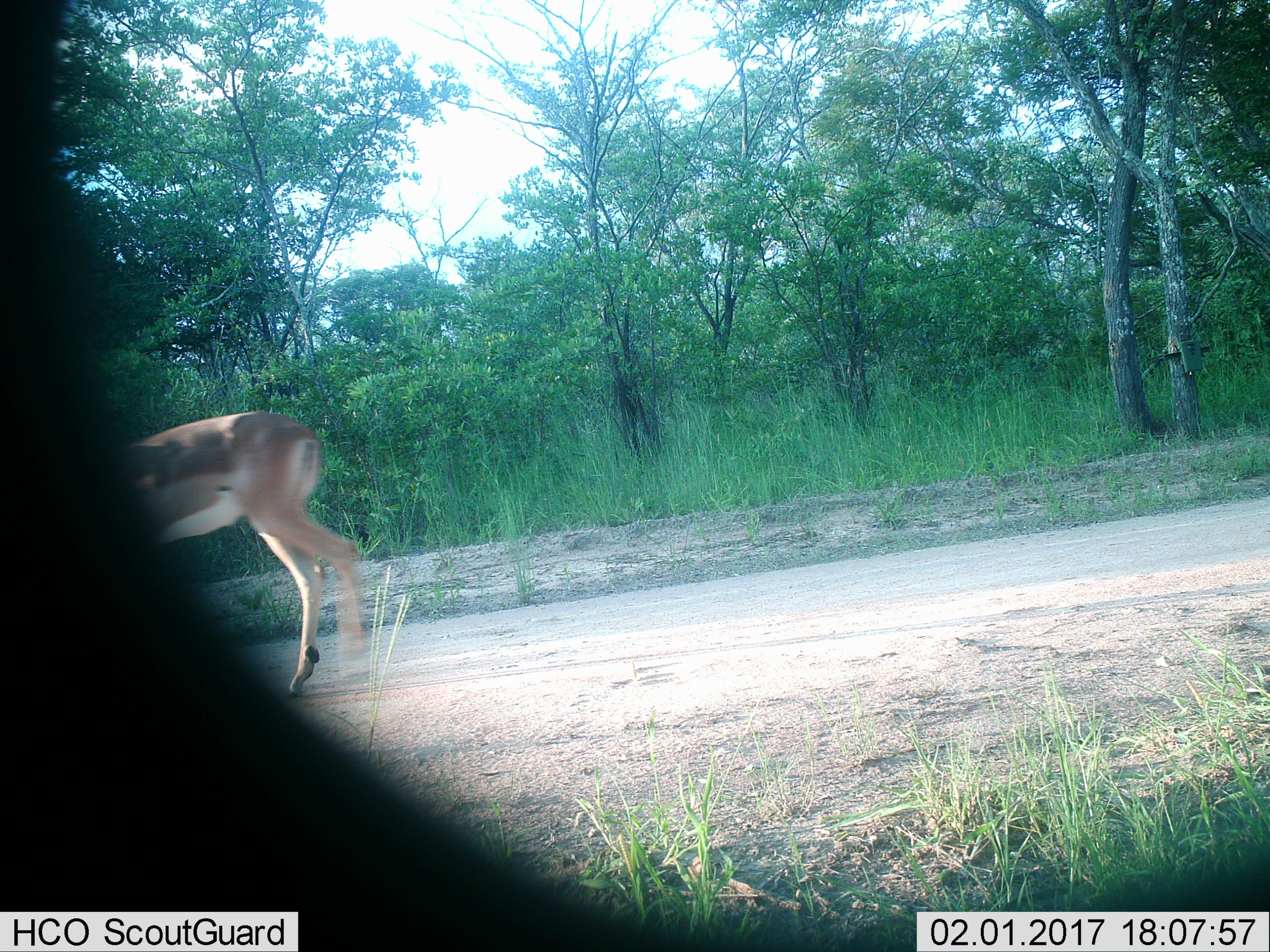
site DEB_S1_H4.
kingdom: Animalia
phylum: Chordata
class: Mammalia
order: Artiodactyla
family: Bovidae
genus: Aepyceros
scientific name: Aepyceros melampus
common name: impala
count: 1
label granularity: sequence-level